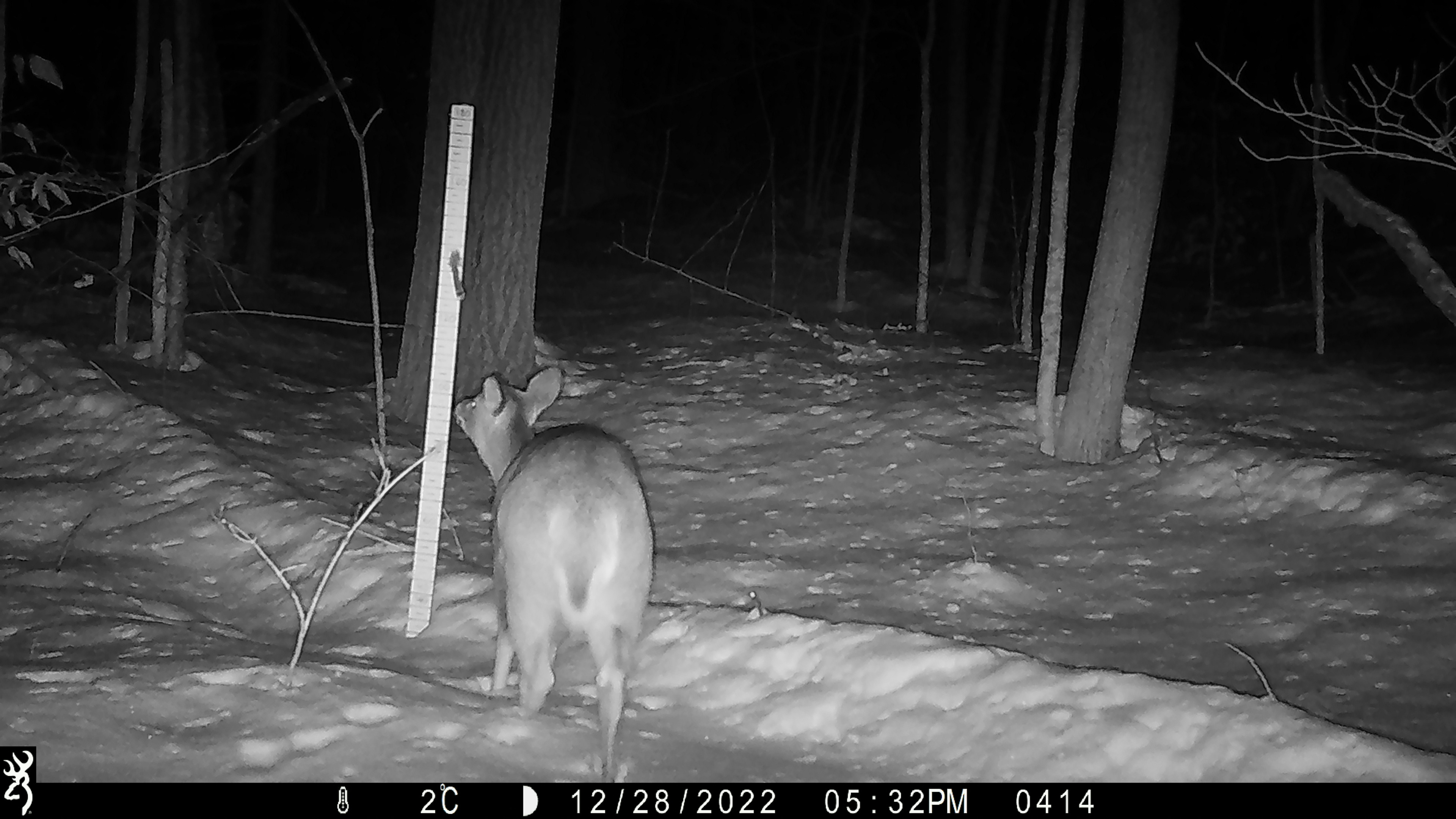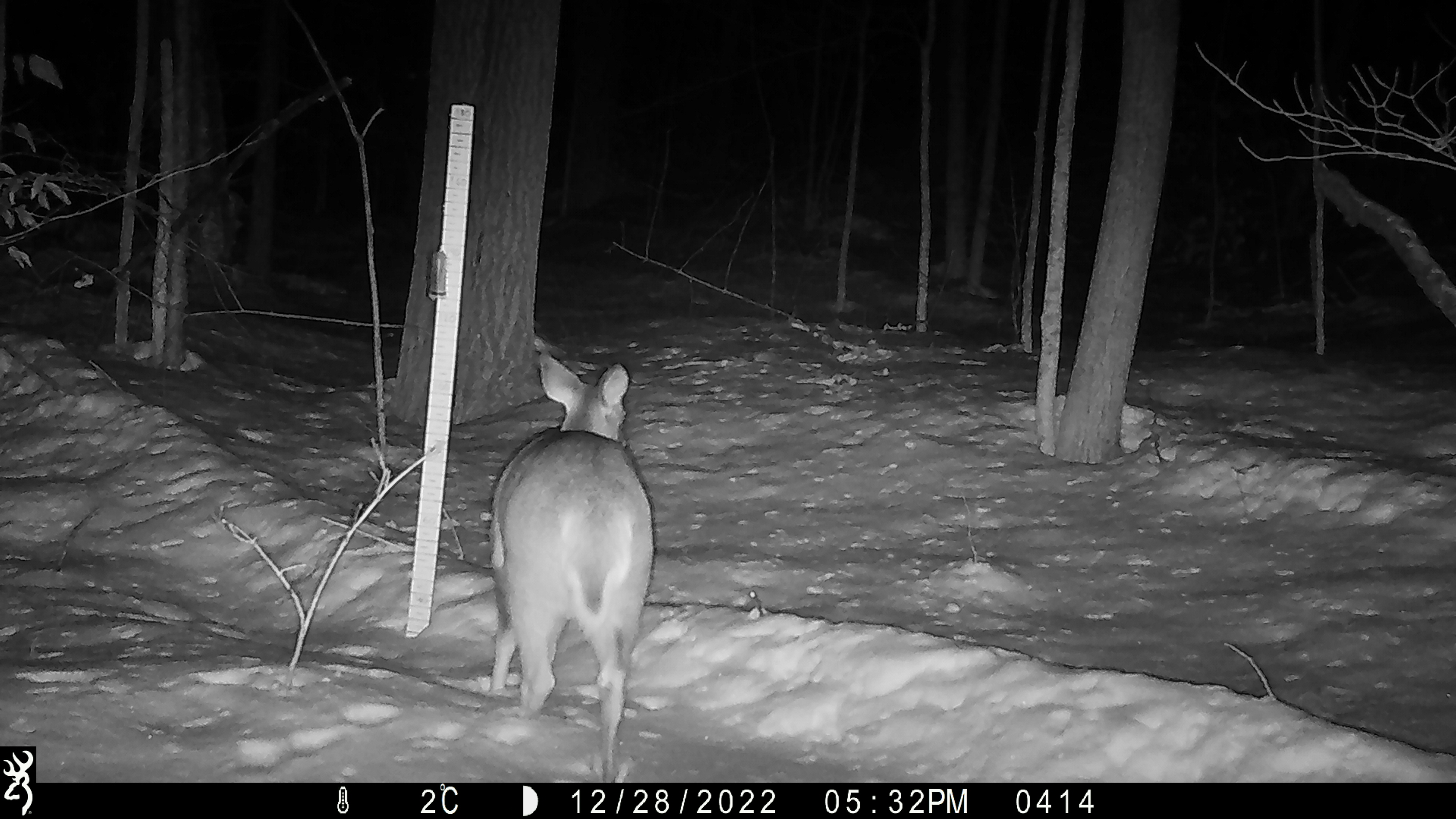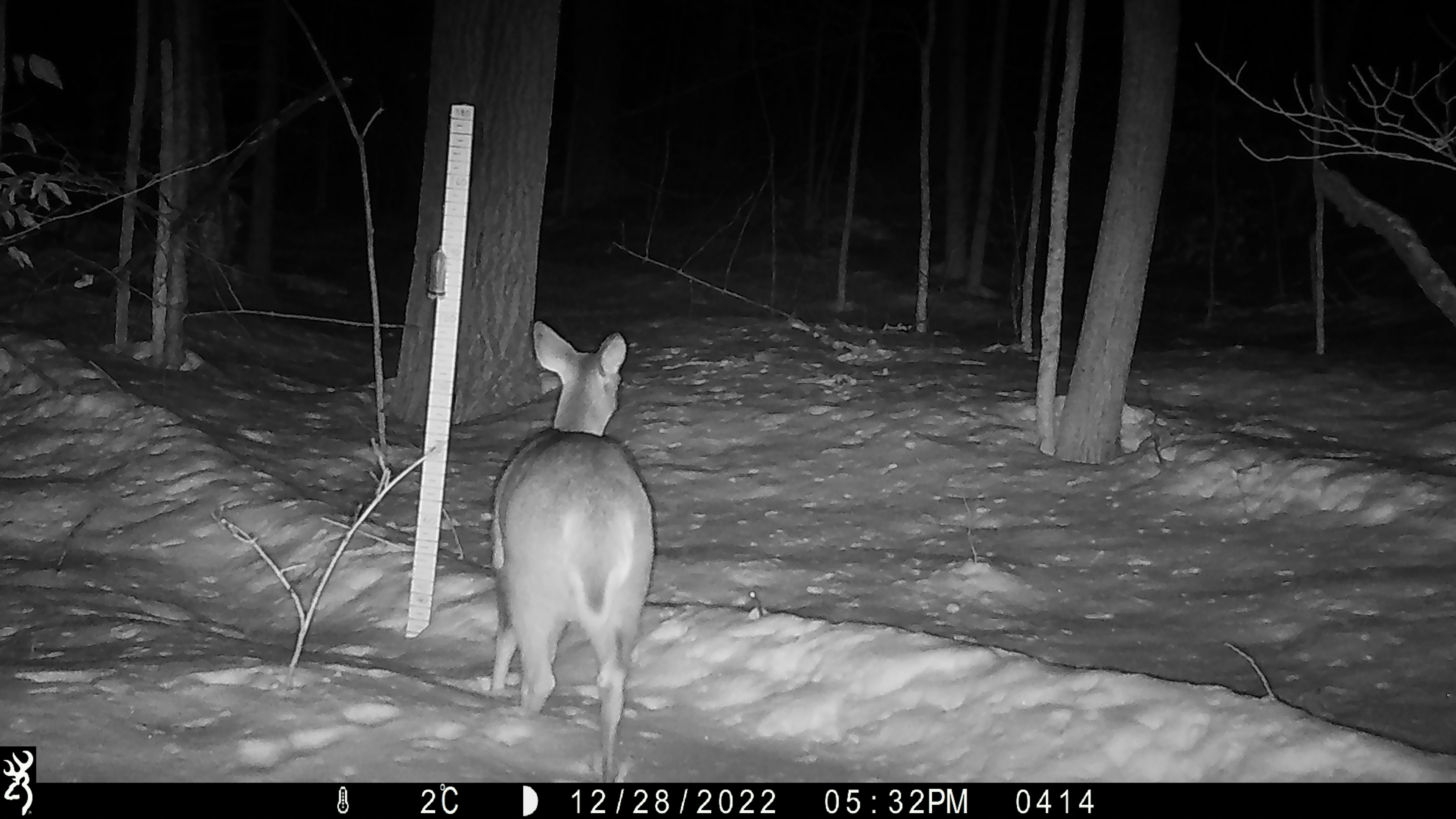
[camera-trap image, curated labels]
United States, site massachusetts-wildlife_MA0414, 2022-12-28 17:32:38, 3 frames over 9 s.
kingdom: Animalia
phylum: Chordata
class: Mammalia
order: Artiodactyla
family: Cervidae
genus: Odocoileus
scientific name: Odocoileus virginianus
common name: white-tailed deer